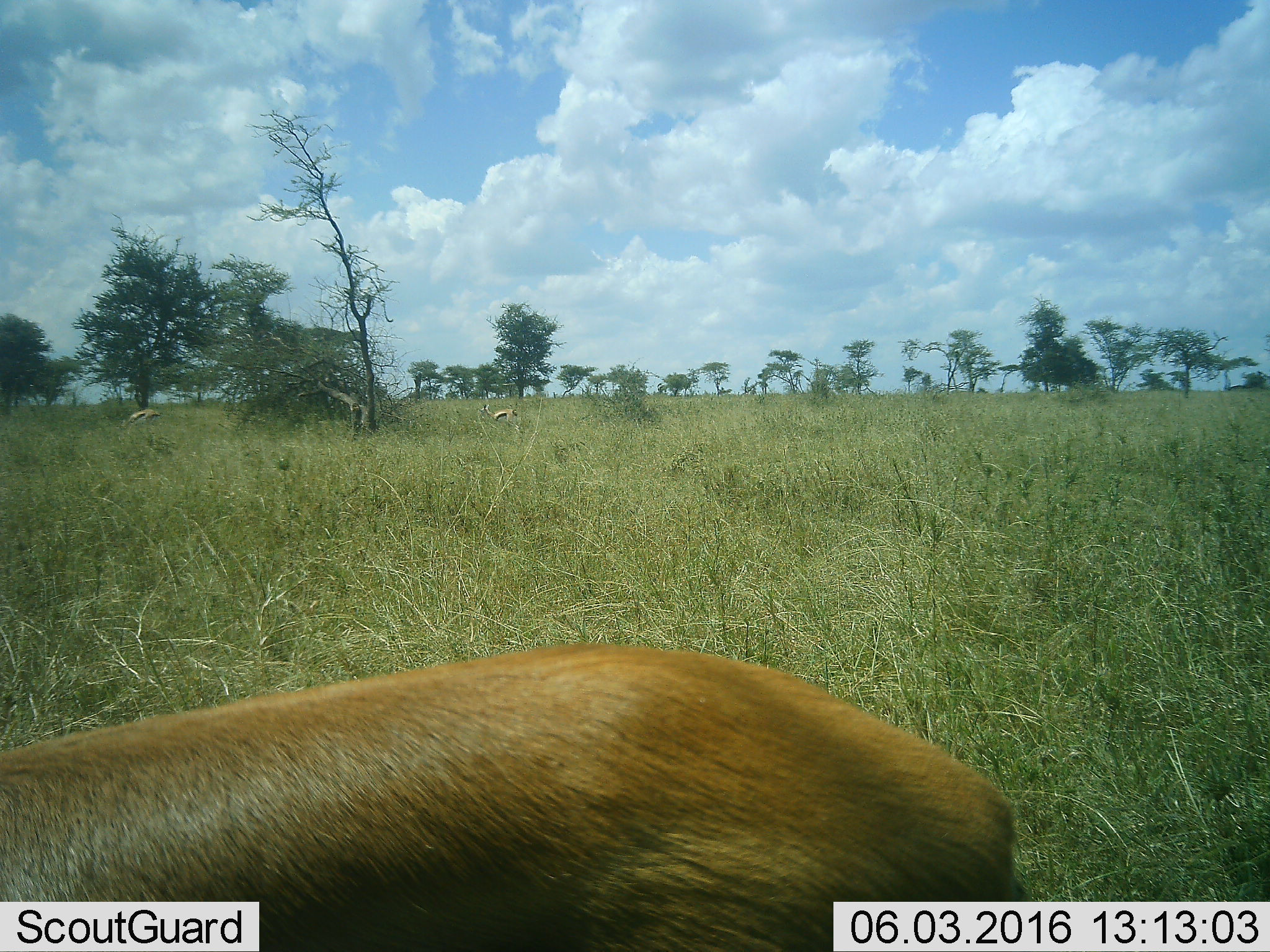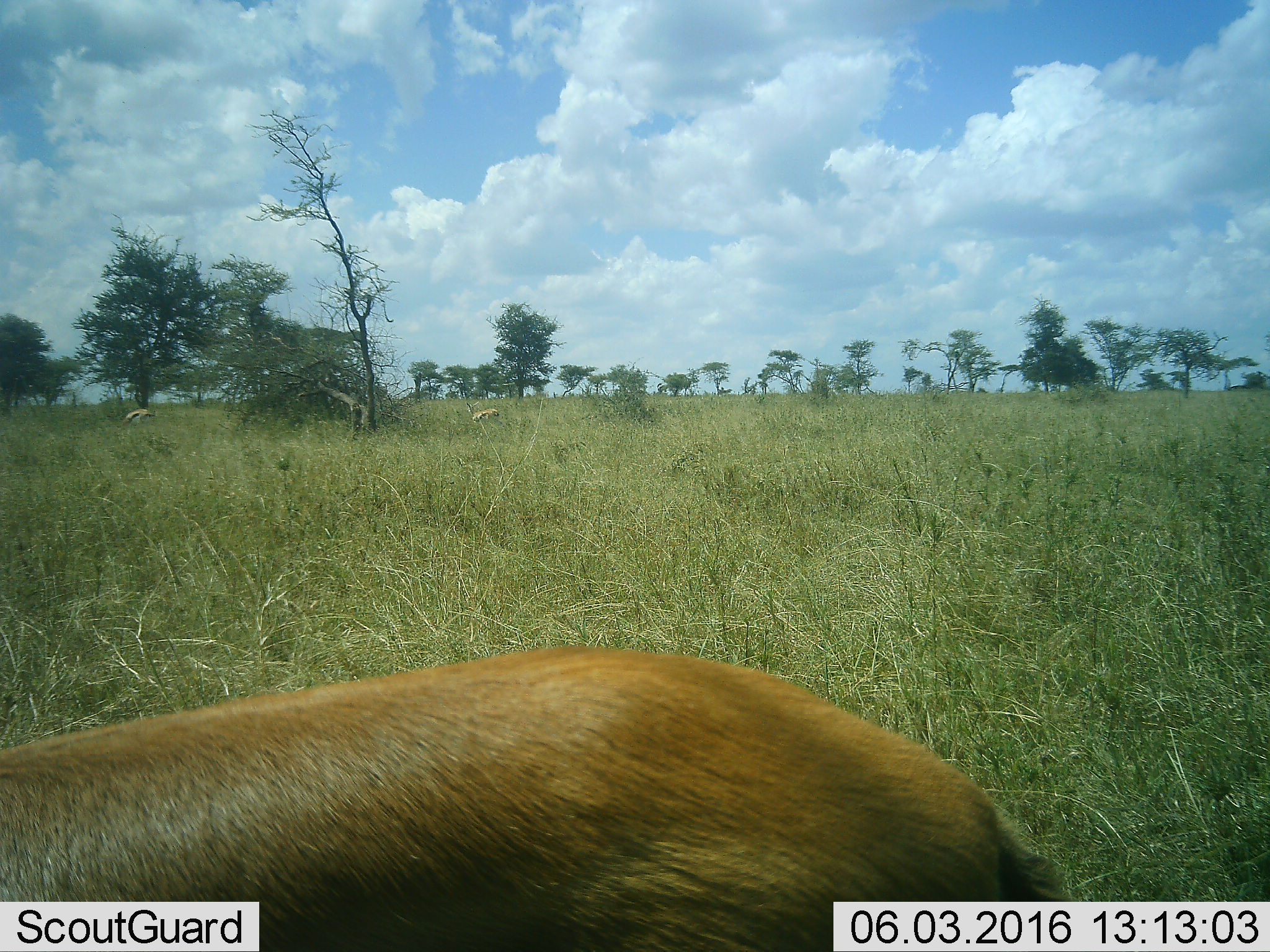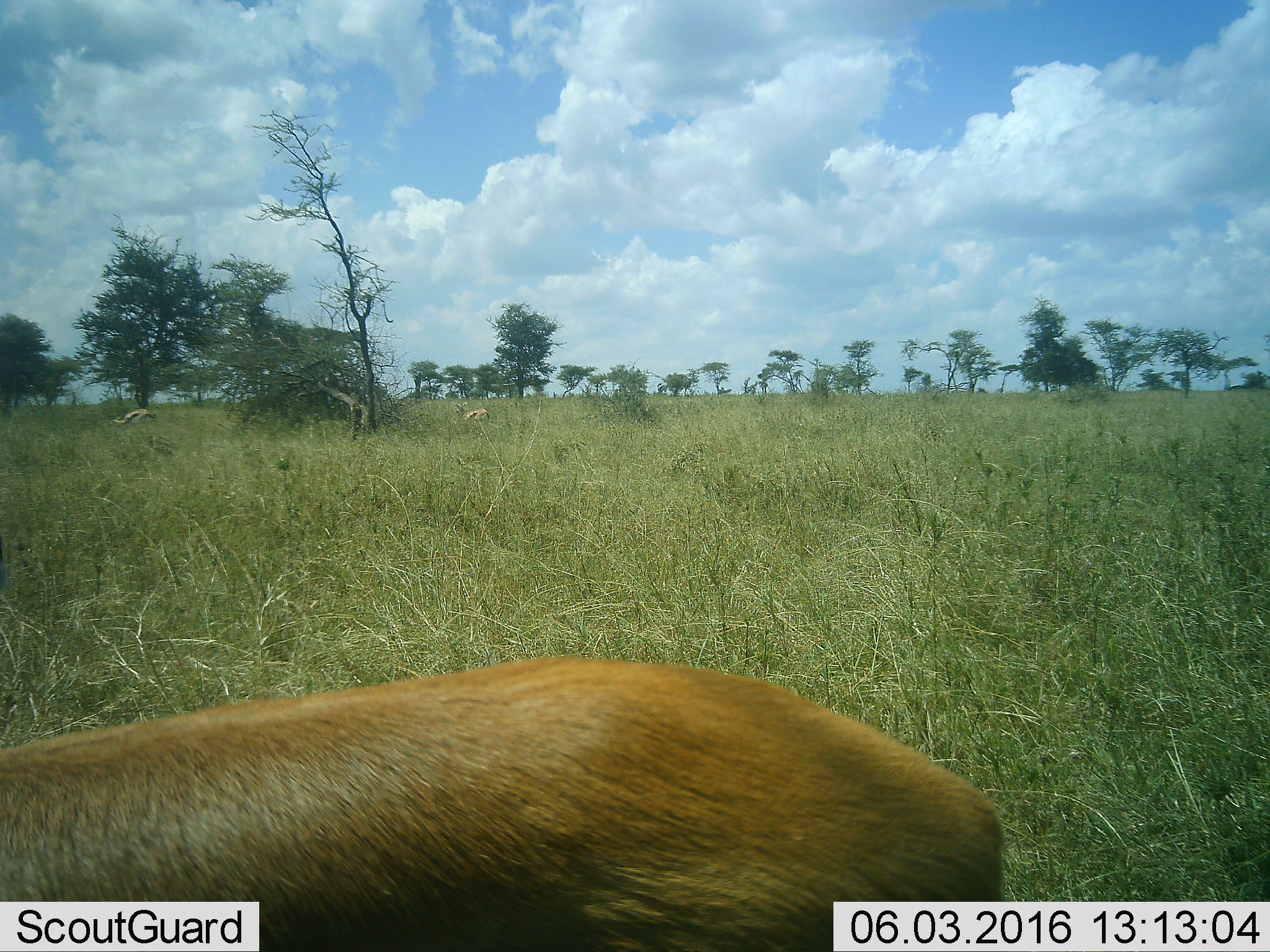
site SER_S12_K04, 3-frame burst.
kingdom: Animalia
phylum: Chordata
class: Mammalia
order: Artiodactyla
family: Bovidae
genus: Eudorcas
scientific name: Eudorcas thomsonii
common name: thomson's gazelle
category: gazellethomsons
Gazellethomsons (thomson's gazelle) (Eudorcas thomsonii), count 3. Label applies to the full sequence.